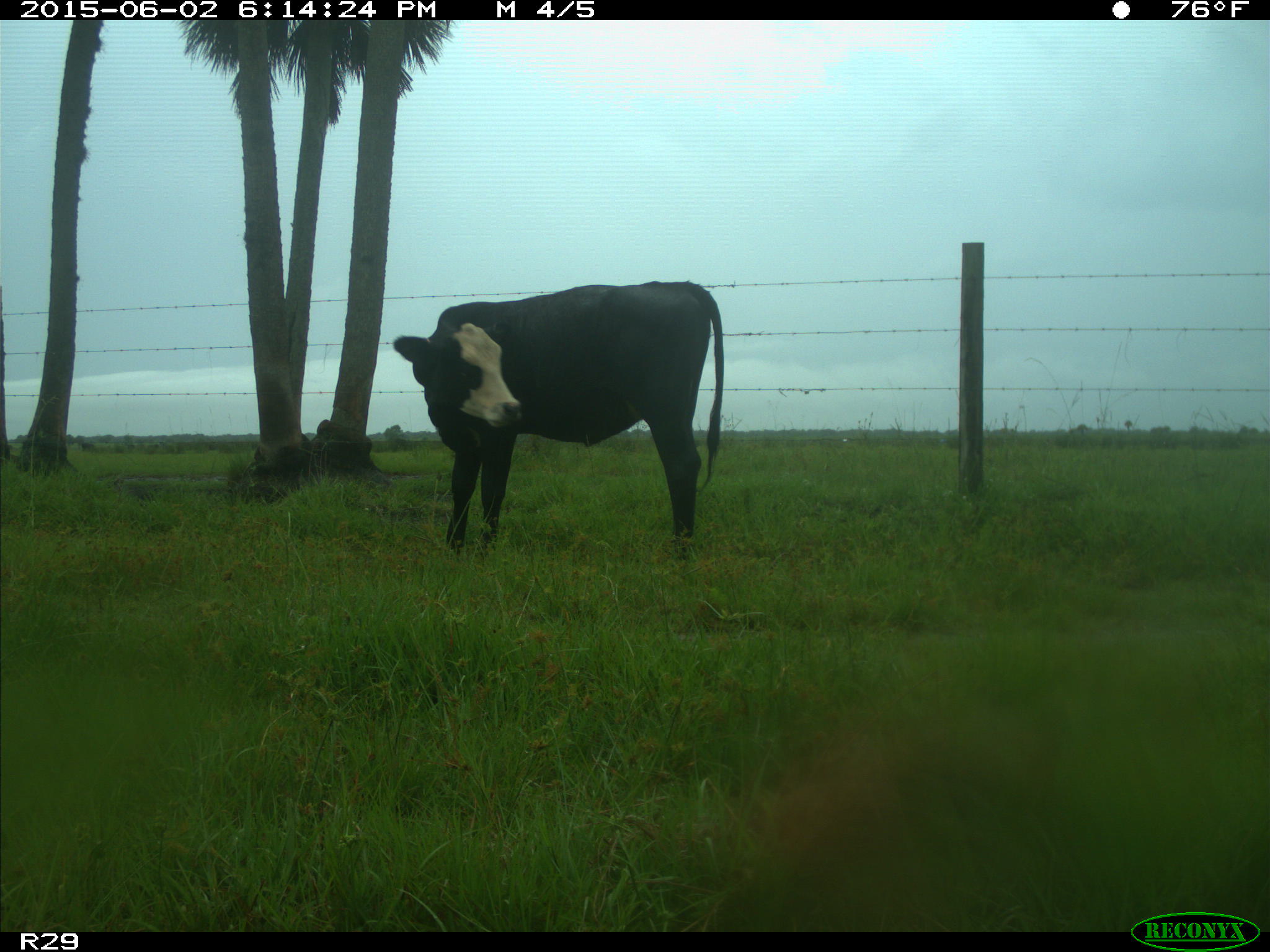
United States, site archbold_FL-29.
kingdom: Animalia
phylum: Chordata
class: Mammalia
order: Artiodactyla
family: Bovidae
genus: Bos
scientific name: Bos taurus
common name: domestic cow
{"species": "Bos taurus (domestic cow)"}